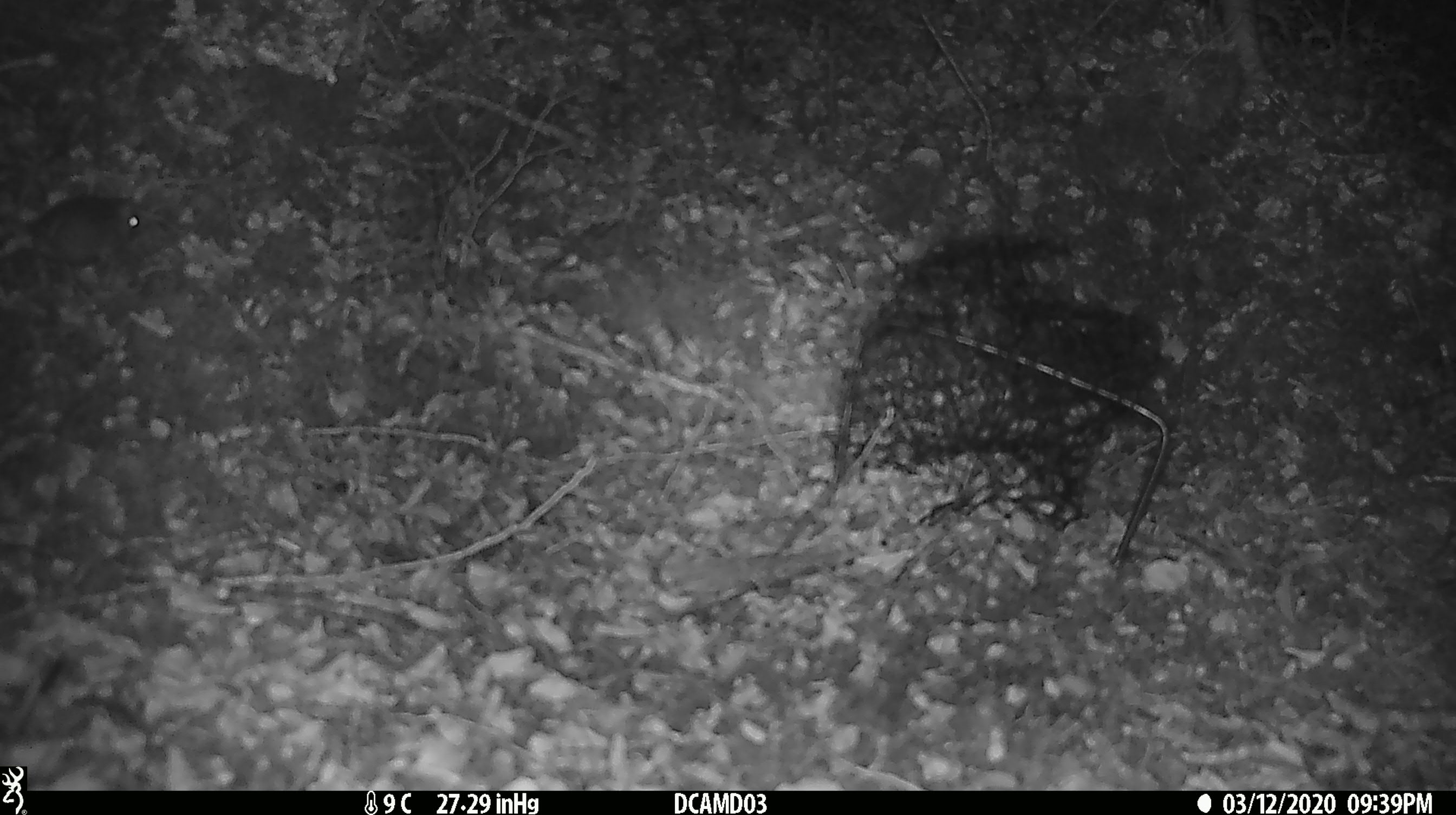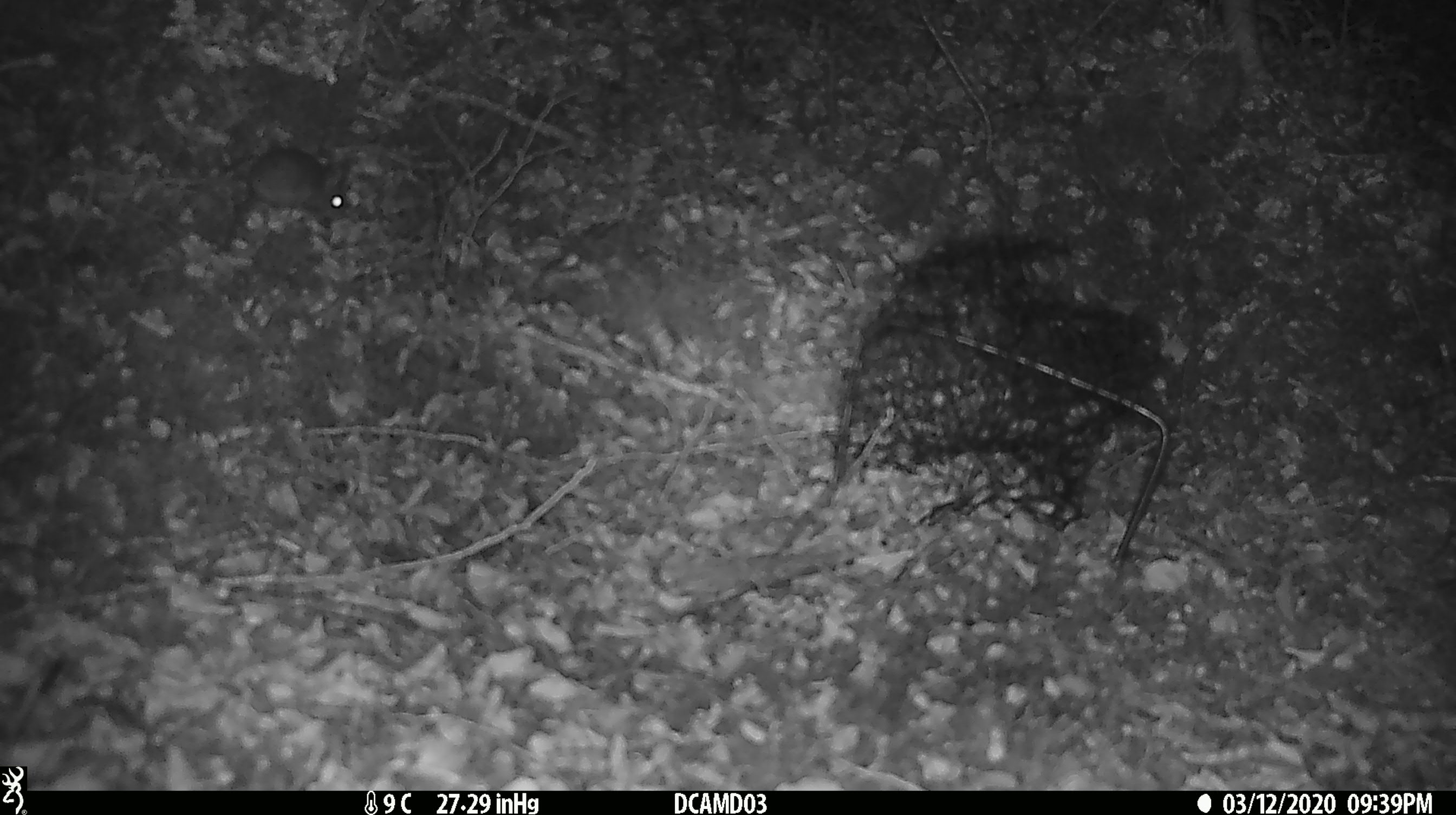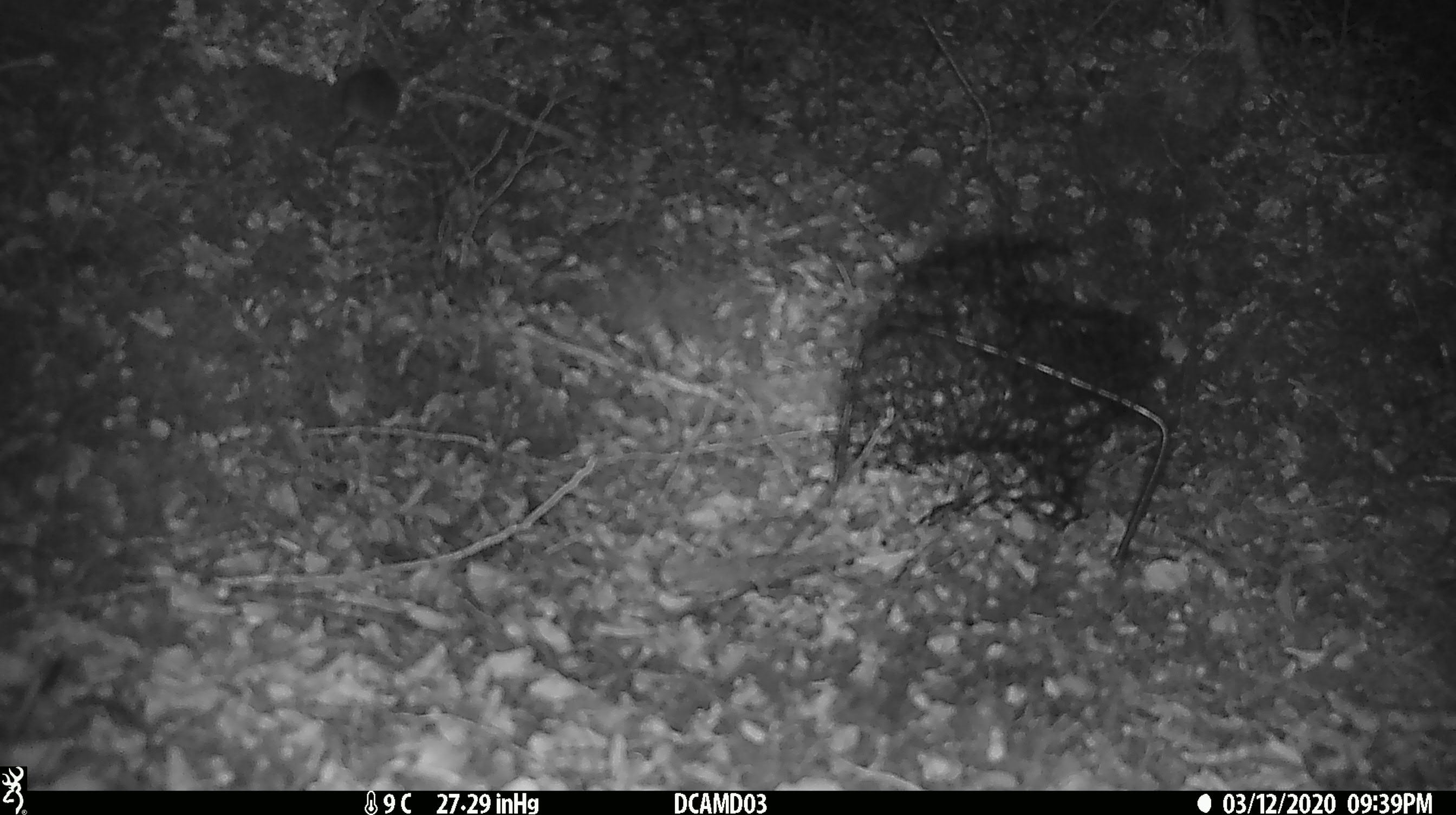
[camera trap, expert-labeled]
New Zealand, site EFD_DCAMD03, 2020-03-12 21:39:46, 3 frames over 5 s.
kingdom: Animalia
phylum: Chordata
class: Mammalia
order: Rodentia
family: Muridae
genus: Mus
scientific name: Mus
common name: mouse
Mouse (Mus).